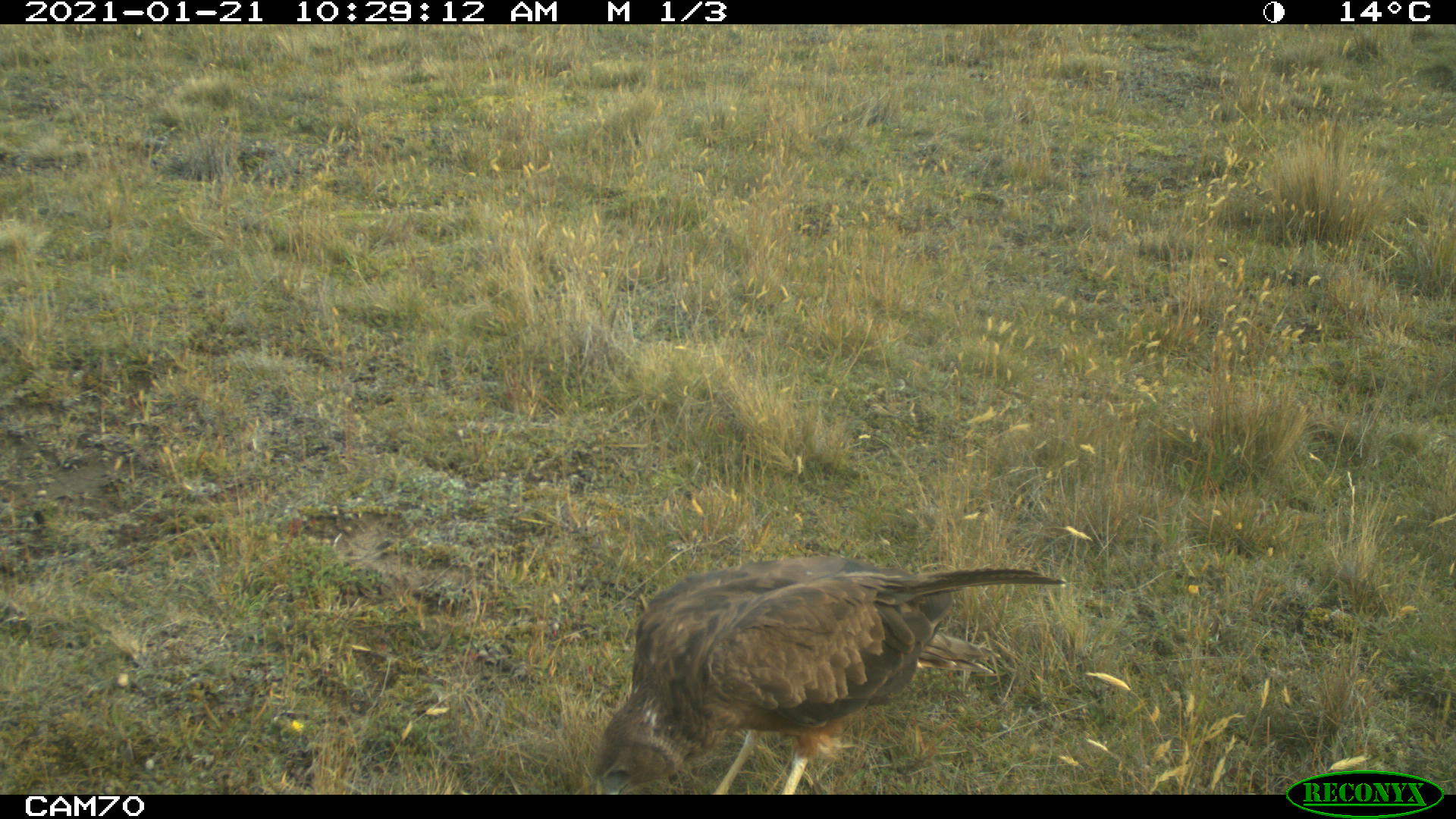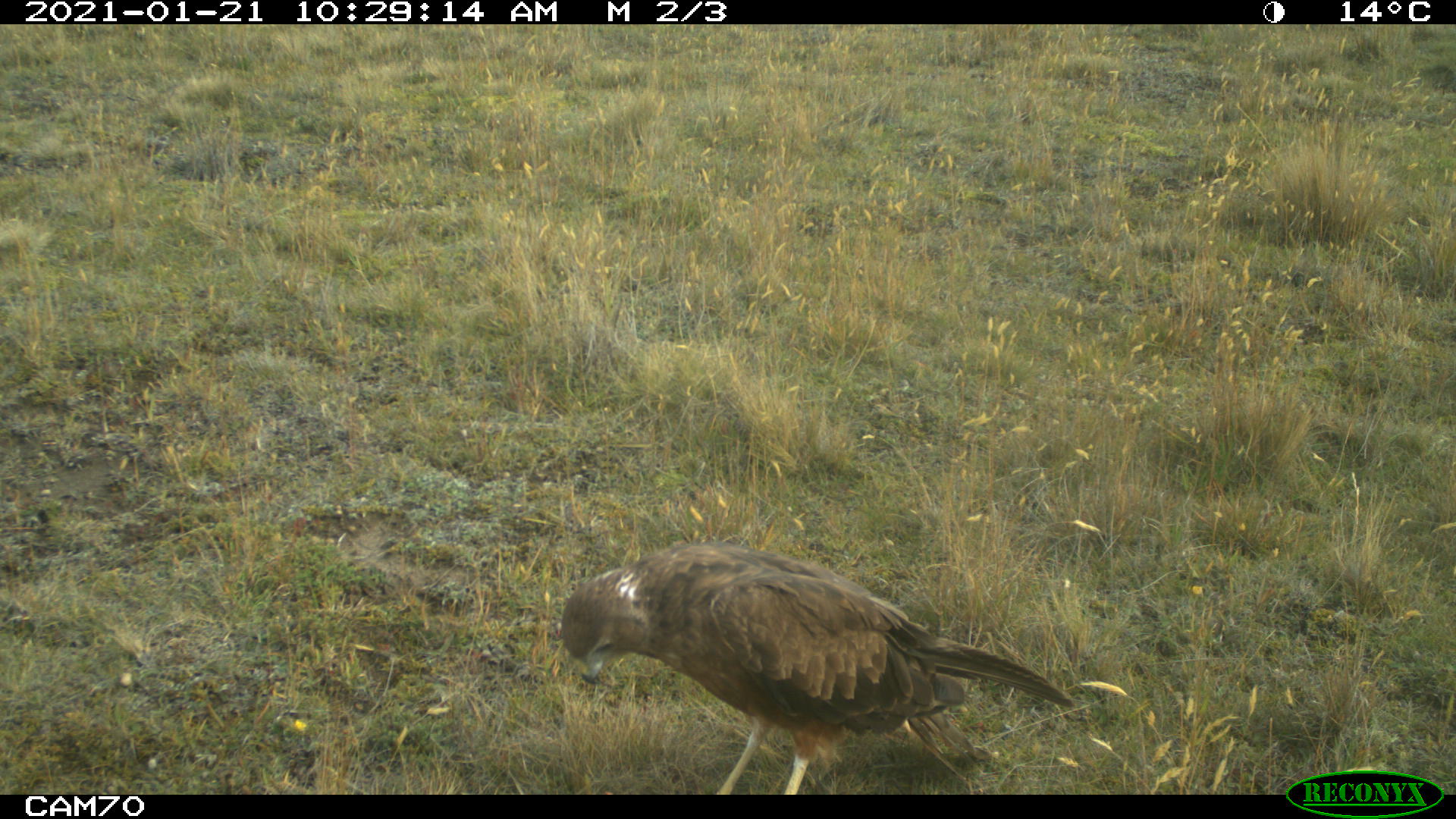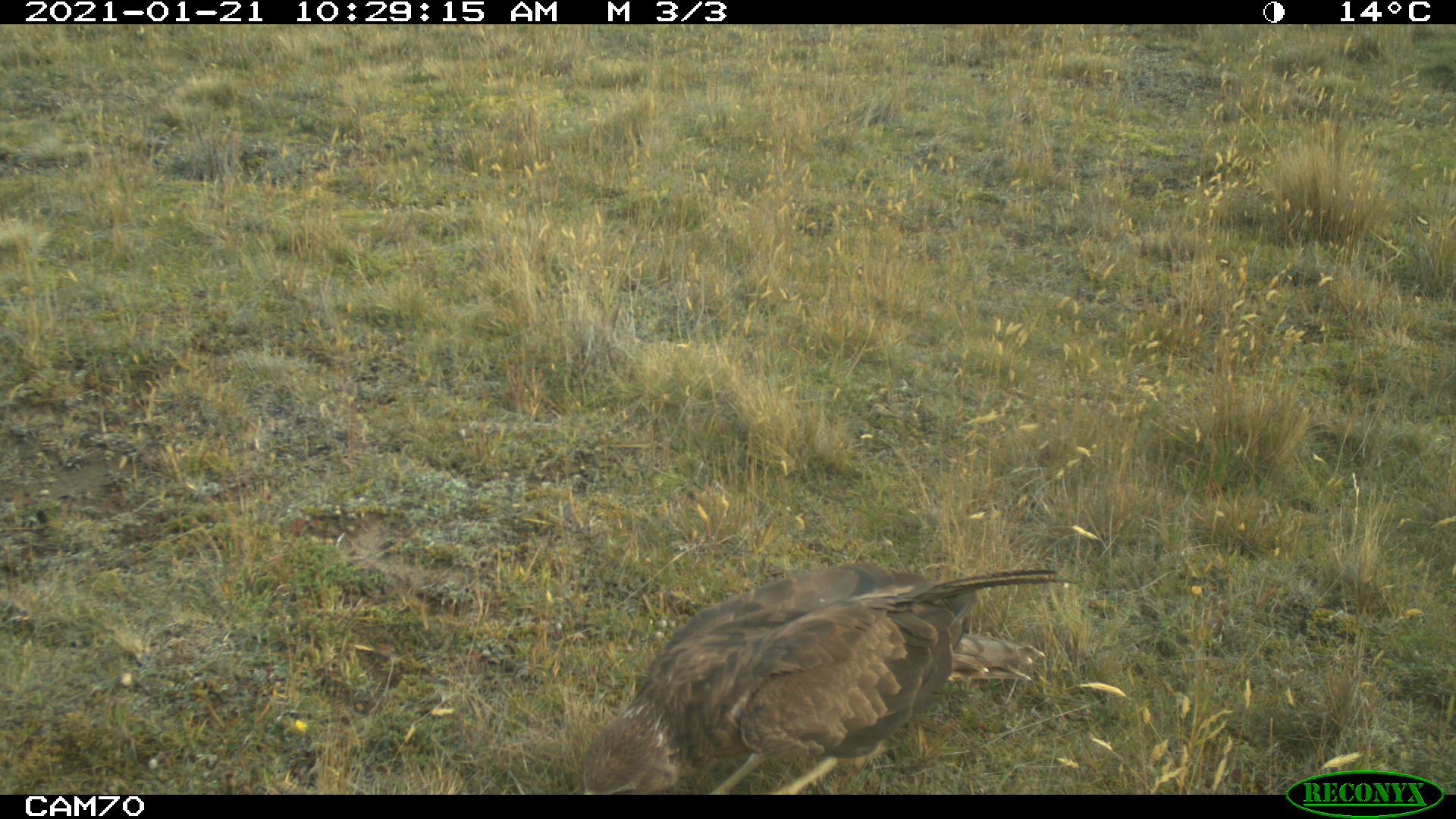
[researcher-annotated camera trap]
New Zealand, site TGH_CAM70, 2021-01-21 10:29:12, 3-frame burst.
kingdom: Animalia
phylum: Chordata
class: Aves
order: Accipitriformes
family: Accipitridae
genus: Circus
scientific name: Circus approximans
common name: swamp harrier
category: harrier